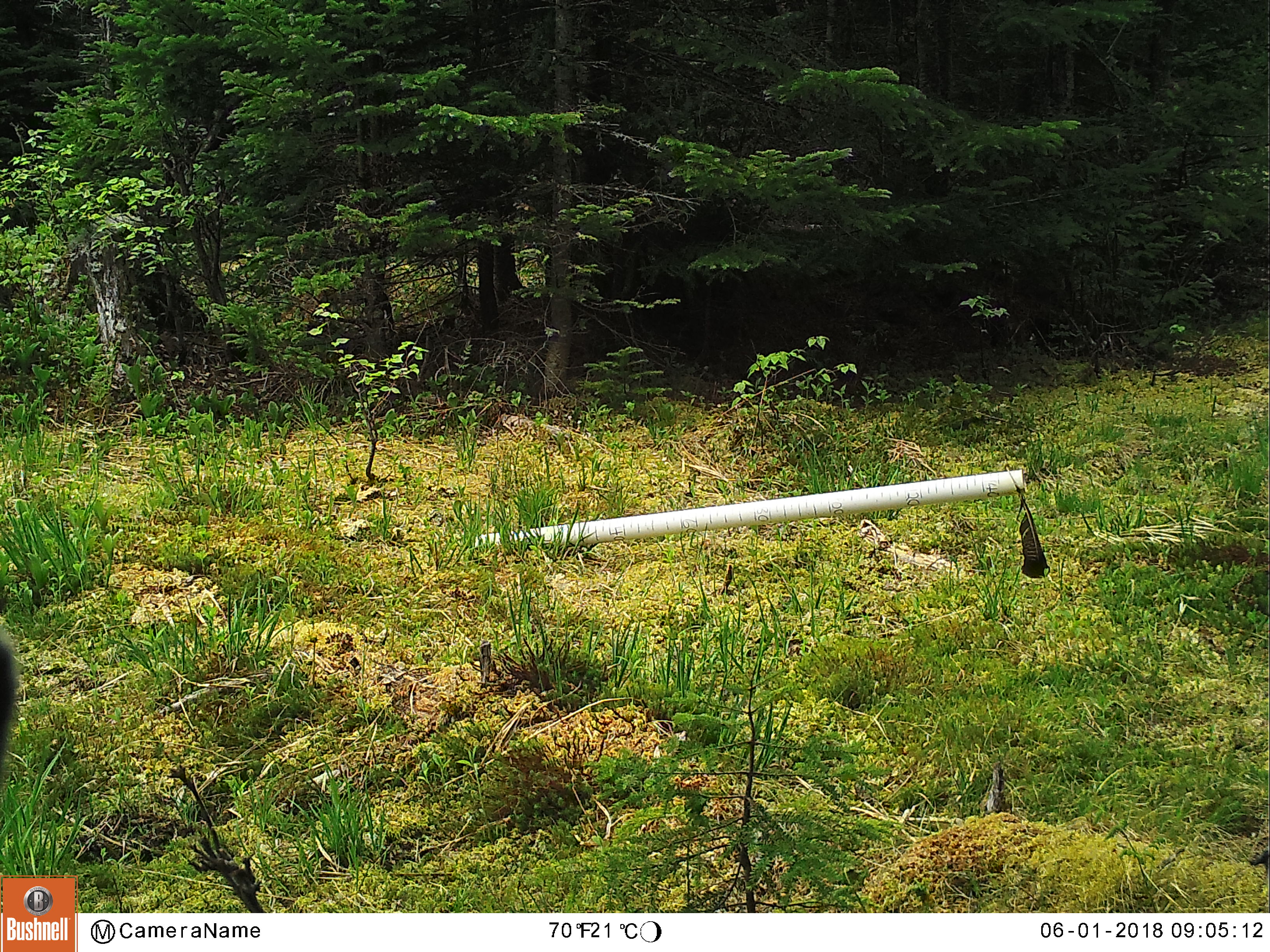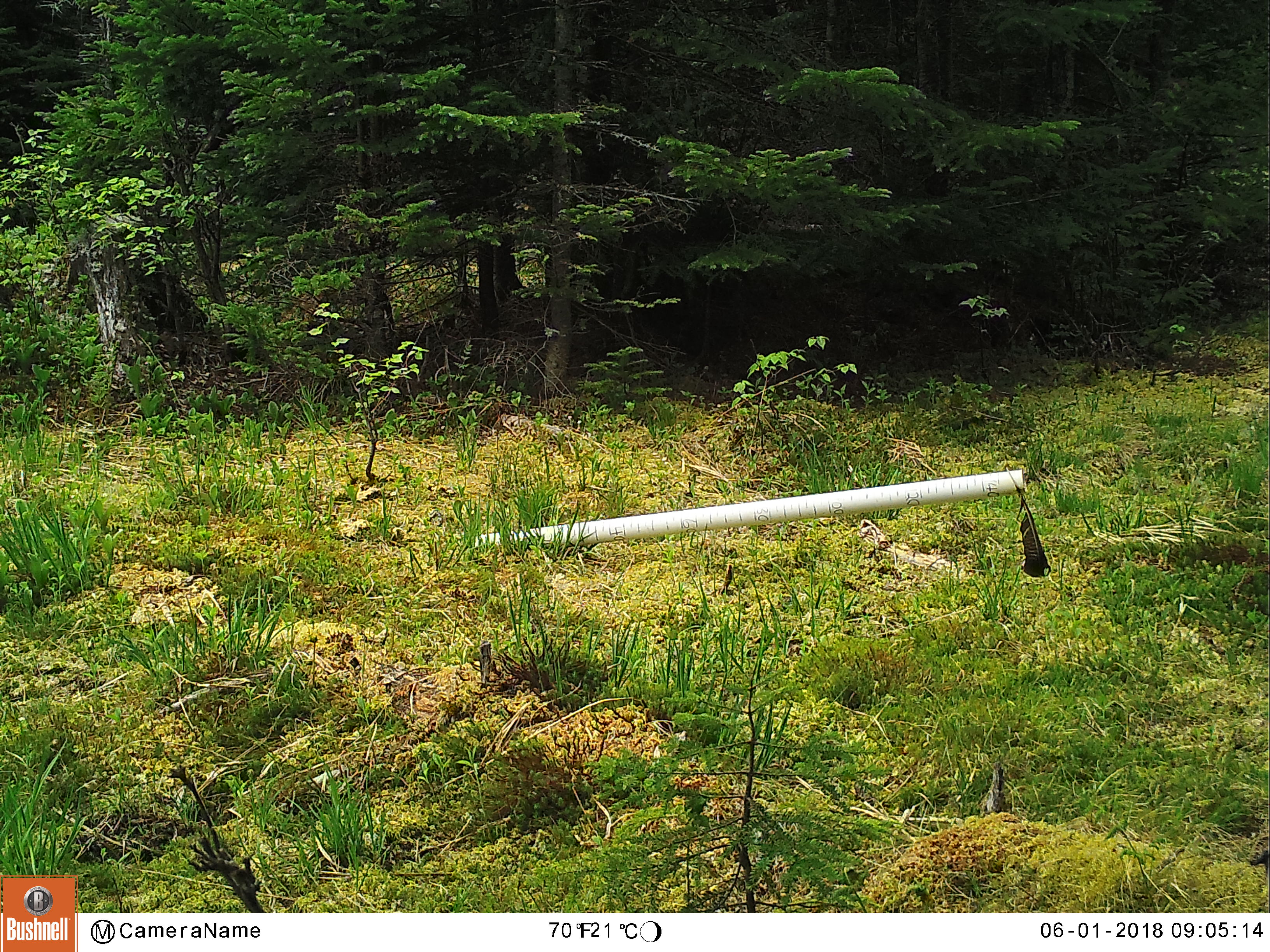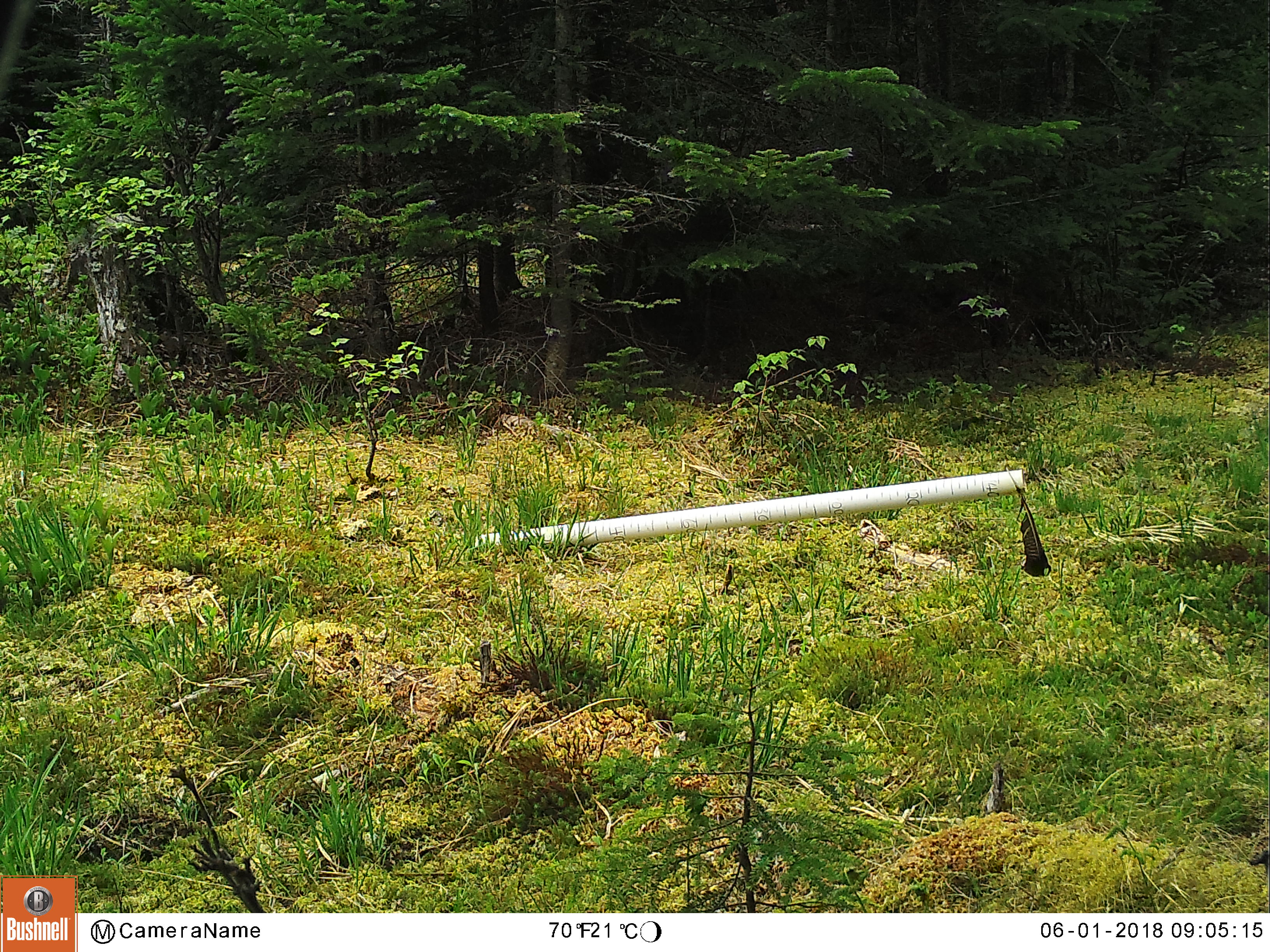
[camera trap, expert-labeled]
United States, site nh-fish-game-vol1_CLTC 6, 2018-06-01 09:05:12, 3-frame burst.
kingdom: Animalia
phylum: Chordata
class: Mammalia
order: Artiodactyla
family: Cervidae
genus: Odocoileus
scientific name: Odocoileus virginianus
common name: white-tailed deer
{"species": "white-tailed deer (Odocoileus virginianus)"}